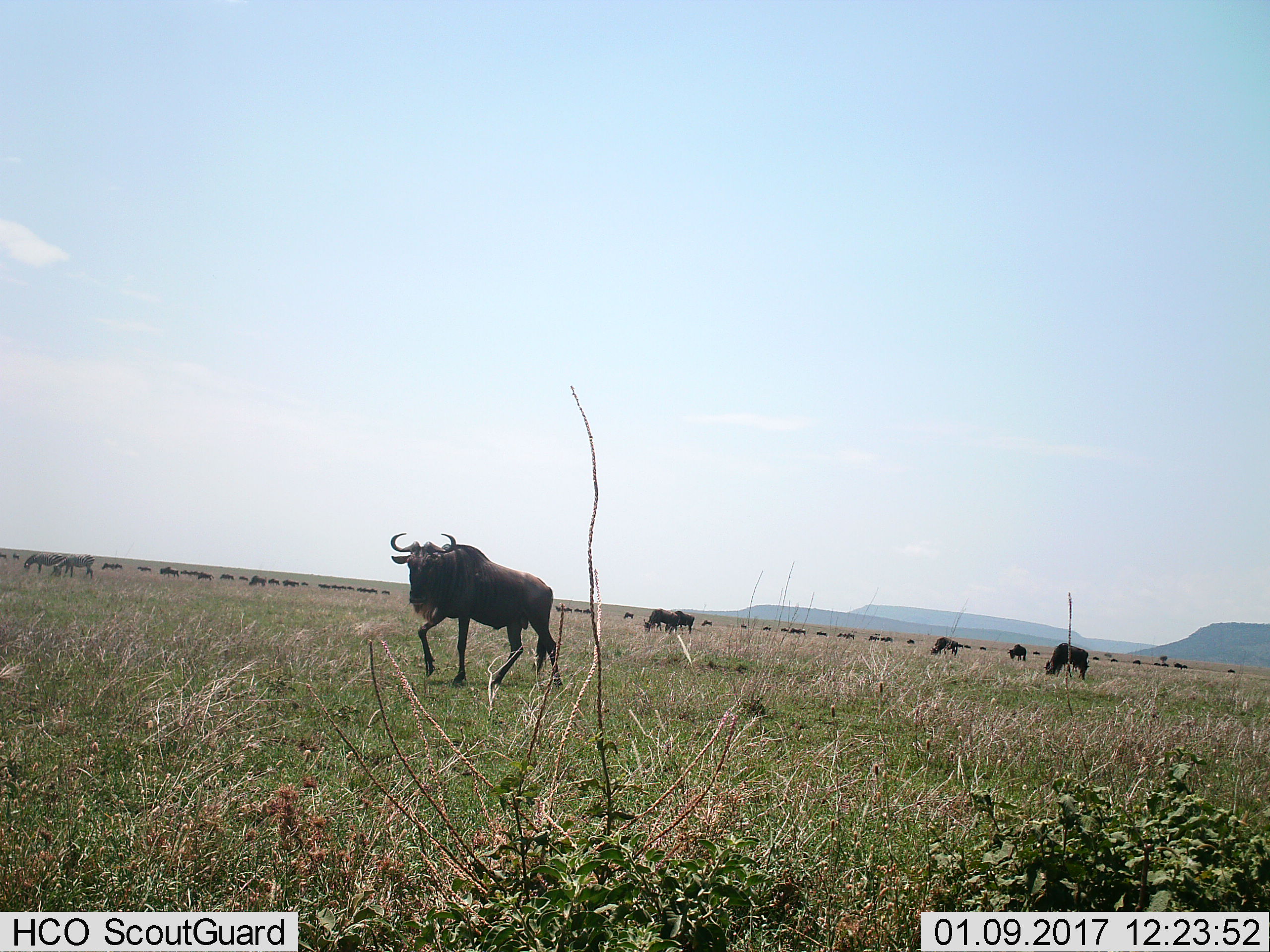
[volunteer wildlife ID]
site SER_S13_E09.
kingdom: Animalia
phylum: Chordata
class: Mammalia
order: Artiodactyla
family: Bovidae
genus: Connochaetes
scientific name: Connochaetes taurinus taurinus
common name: blue wildebeest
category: wildebeestblue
Wildebeestblue (blue wildebeest) (Connochaetes taurinus taurinus), count 11-50. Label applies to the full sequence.